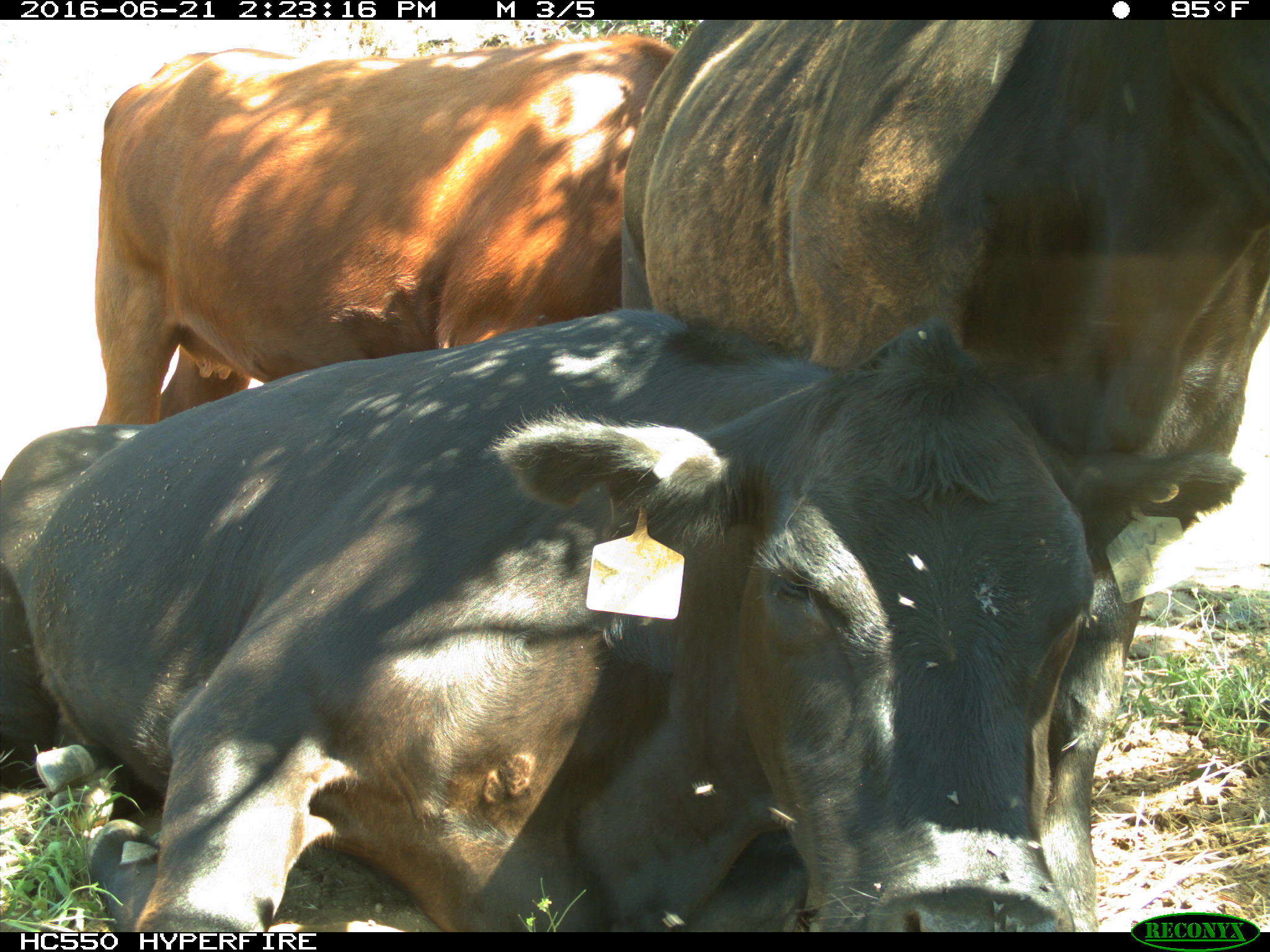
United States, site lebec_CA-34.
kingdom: Animalia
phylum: Chordata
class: Mammalia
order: Artiodactyla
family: Bovidae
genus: Bos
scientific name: Bos taurus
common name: domestic cow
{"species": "Bos taurus (domestic cow)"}